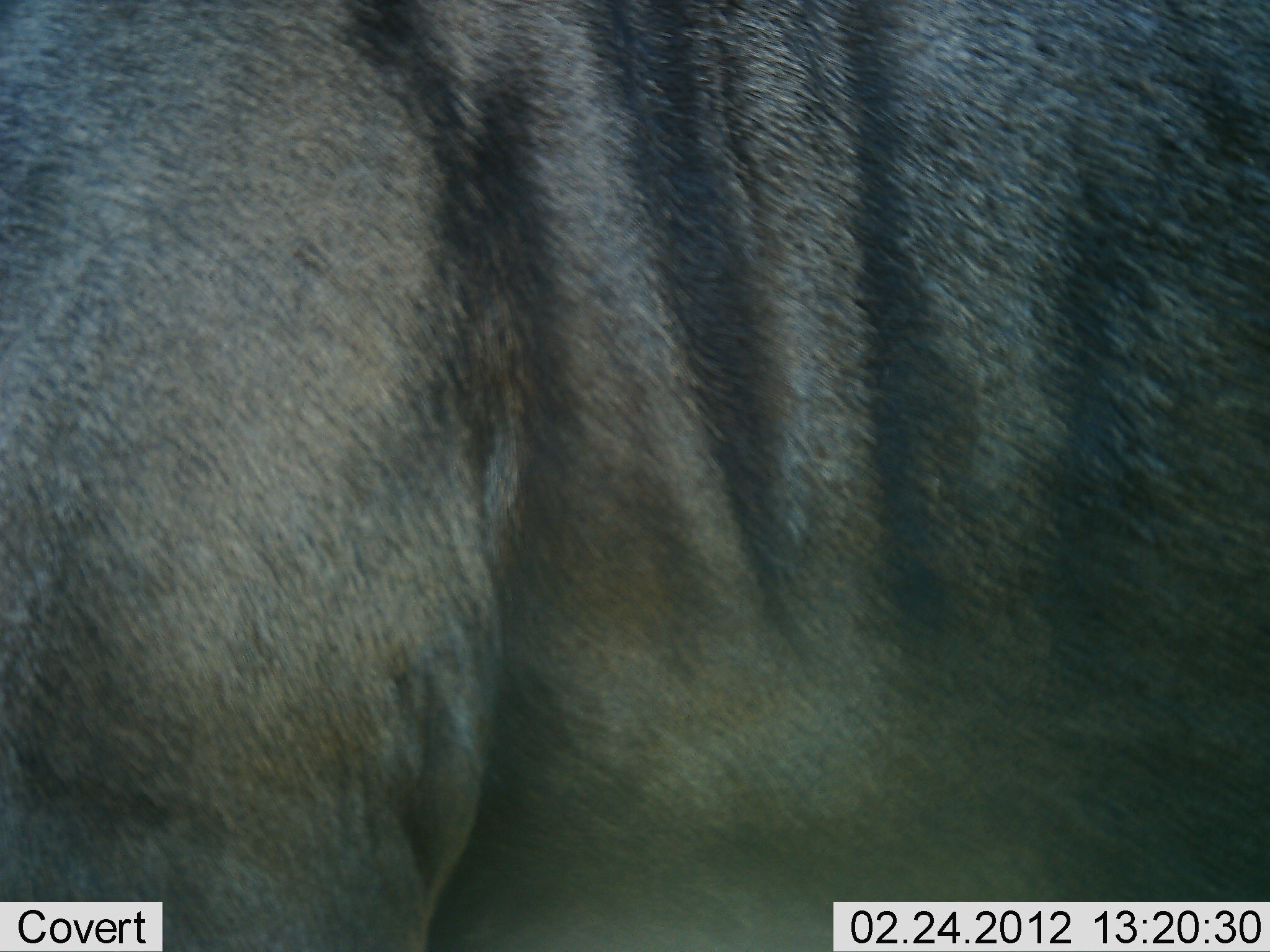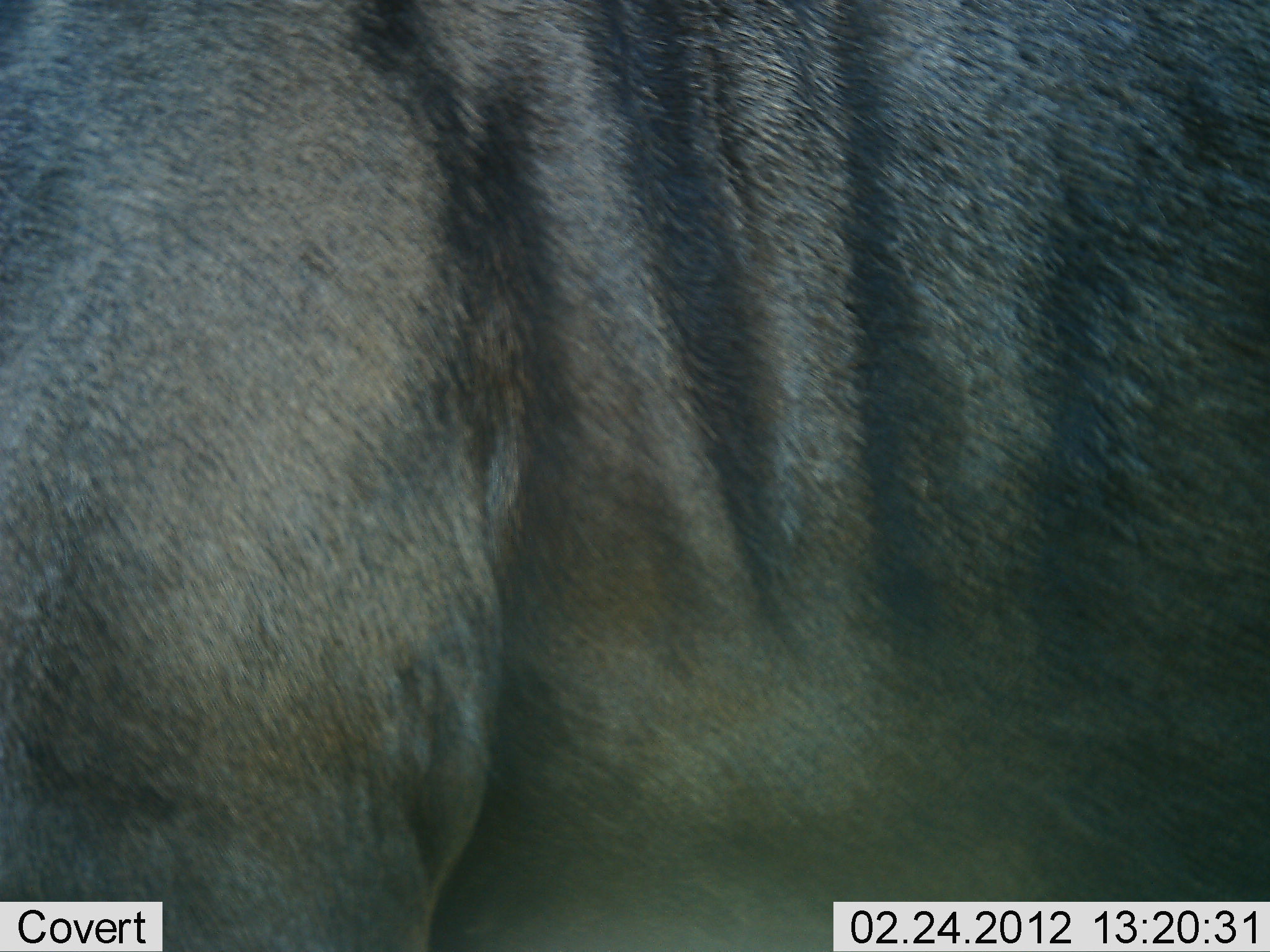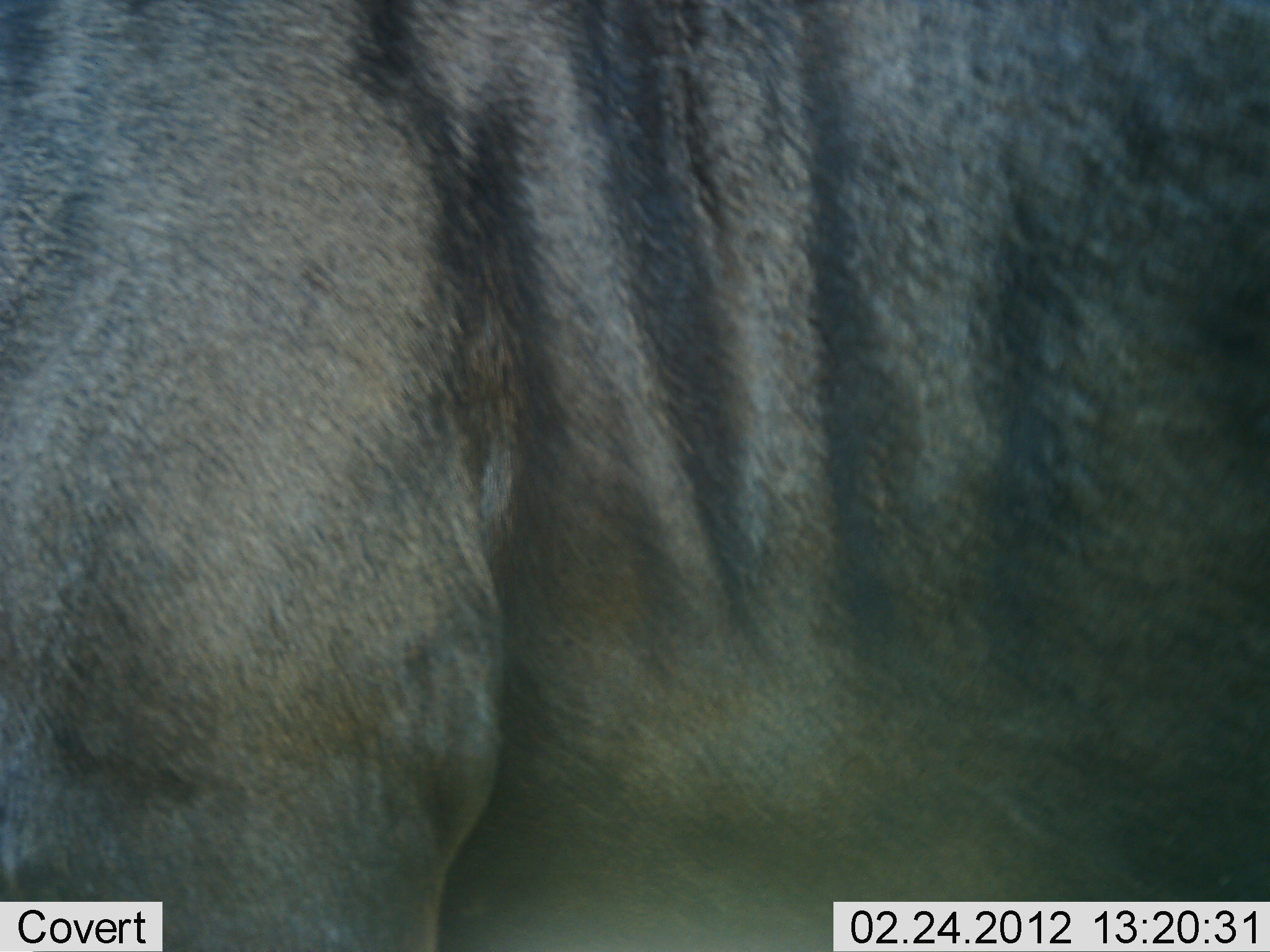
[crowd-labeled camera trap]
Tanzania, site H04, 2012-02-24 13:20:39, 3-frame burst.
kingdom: Animalia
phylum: Chordata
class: Mammalia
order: Artiodactyla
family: Bovidae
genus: Connochaetes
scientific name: Connochaetes taurinus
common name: blue wildebeest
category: wildebeest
Wildebeest (blue wildebeest) (Connochaetes taurinus), count 1. Behavior (volunteer vote fractions): standing 100%, resting 0%, moving 6%, interacting 0%. Young present (vote fraction): 0%. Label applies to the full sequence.